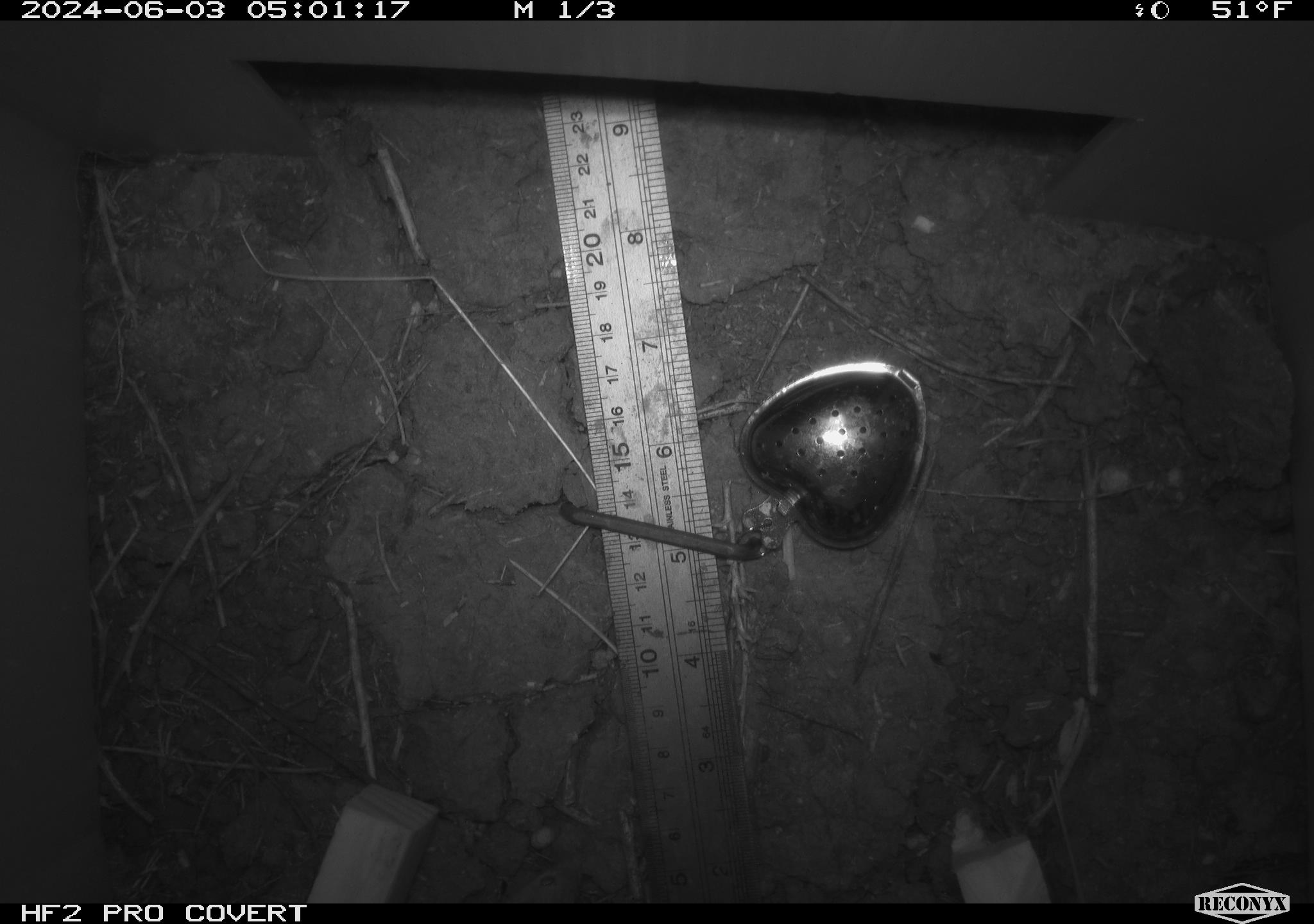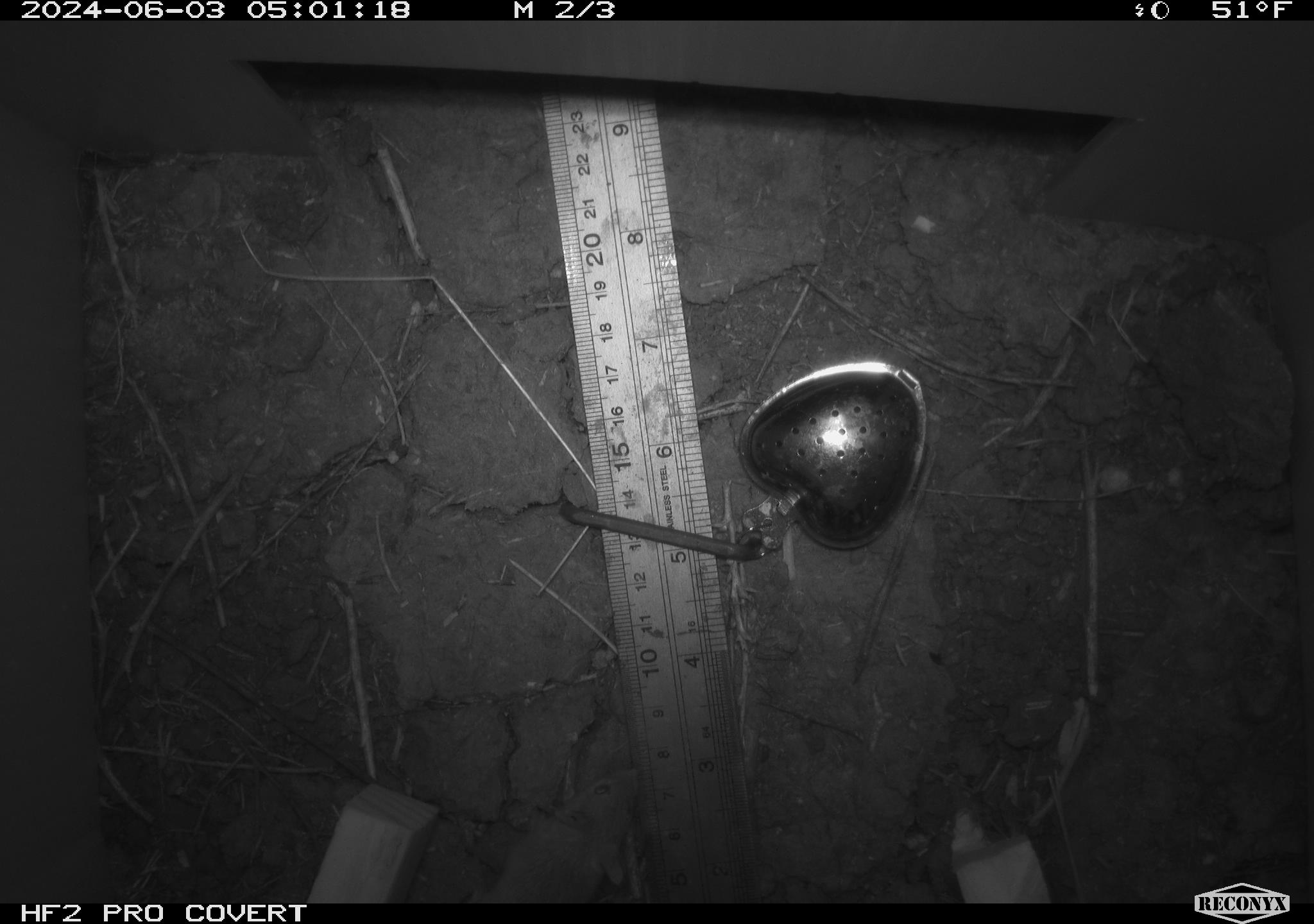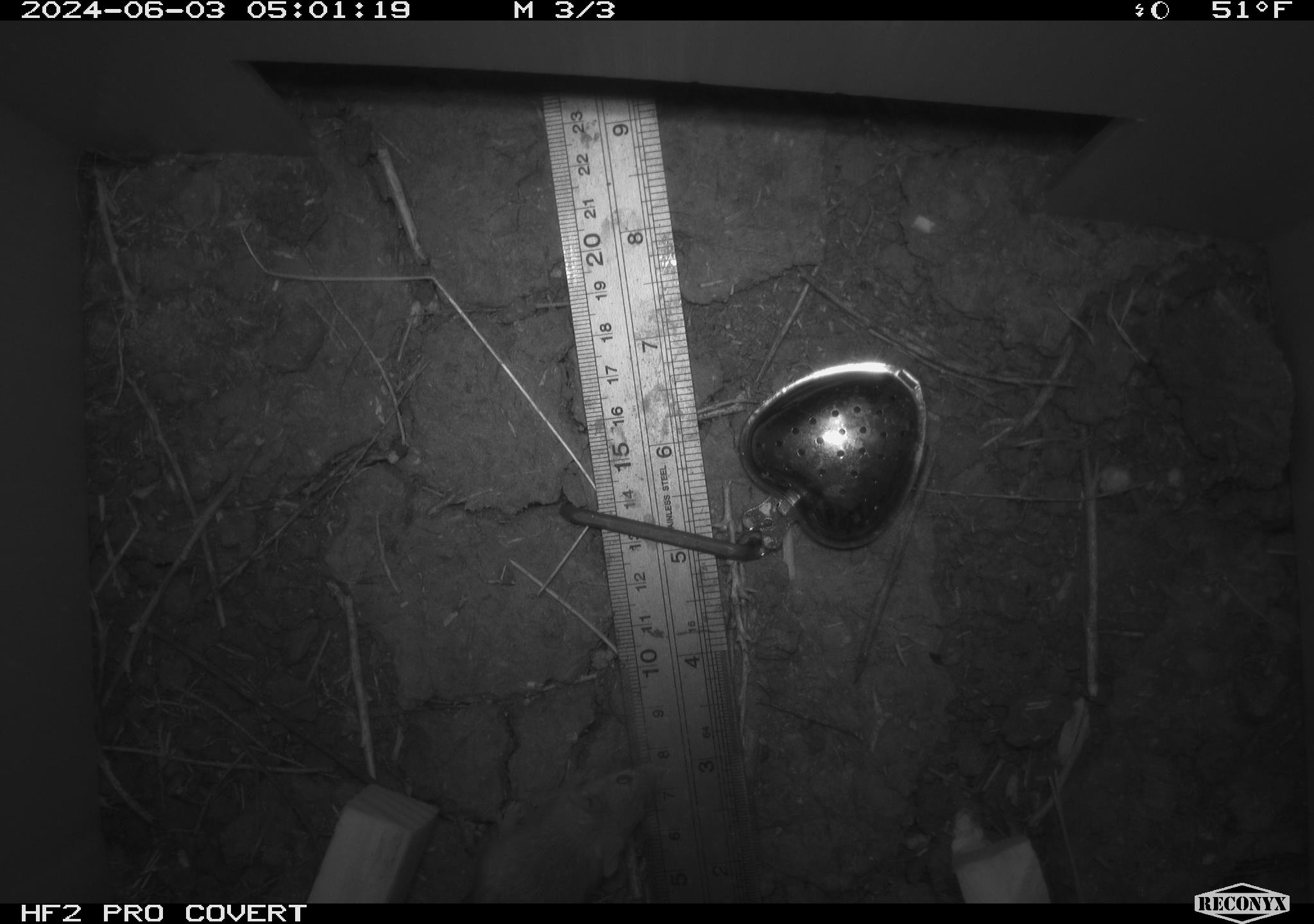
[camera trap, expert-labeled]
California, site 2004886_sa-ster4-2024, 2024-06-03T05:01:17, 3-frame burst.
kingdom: Animalia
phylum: Chordata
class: Mammalia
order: Rodentia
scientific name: Rodentia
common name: mouse species